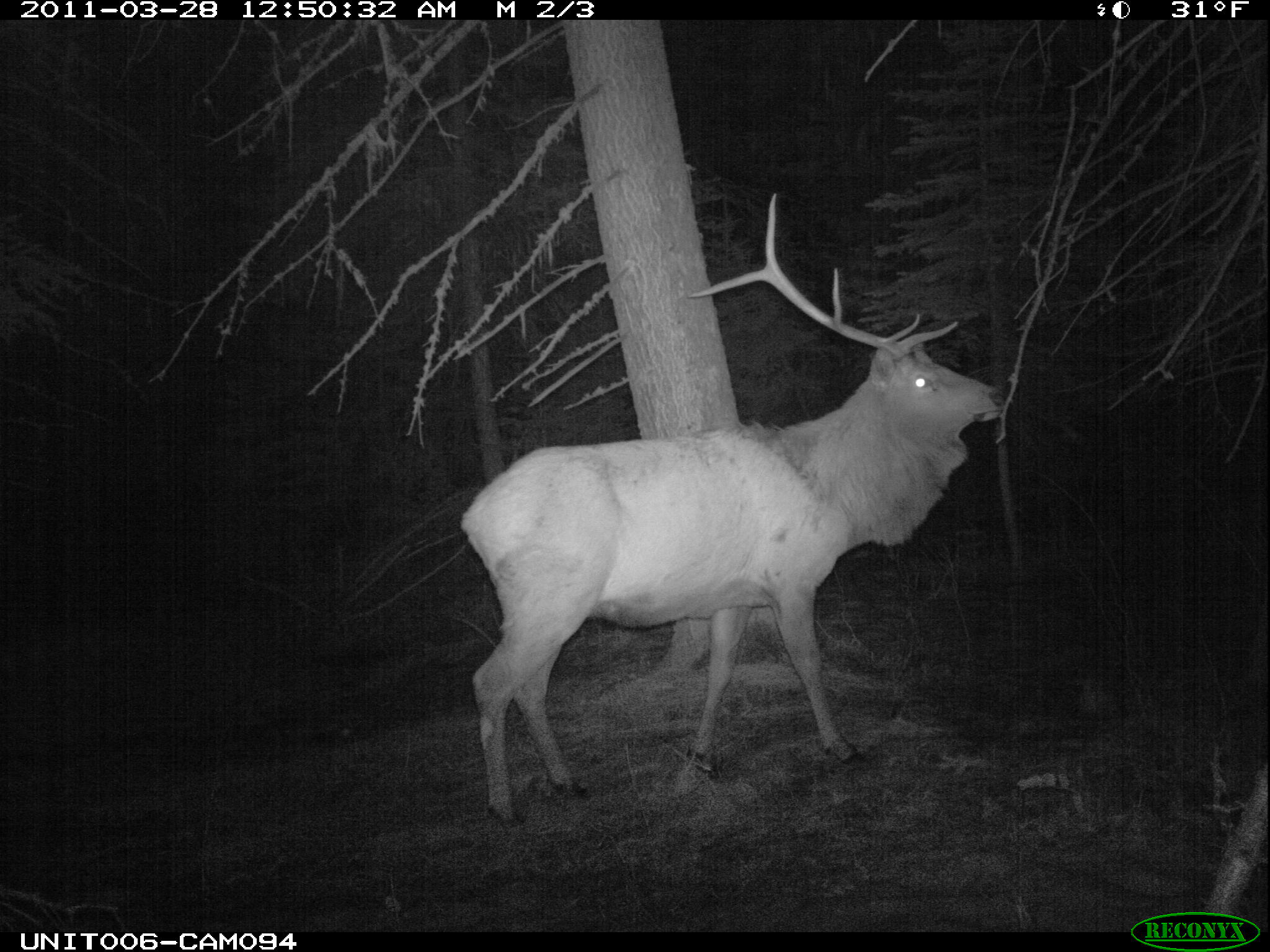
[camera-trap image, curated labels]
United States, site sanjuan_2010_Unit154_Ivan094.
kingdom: Animalia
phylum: Chordata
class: Mammalia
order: Artiodactyla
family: Cervidae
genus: Cervus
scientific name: Cervus elaphus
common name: red deer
Cervus elaphus (red deer).